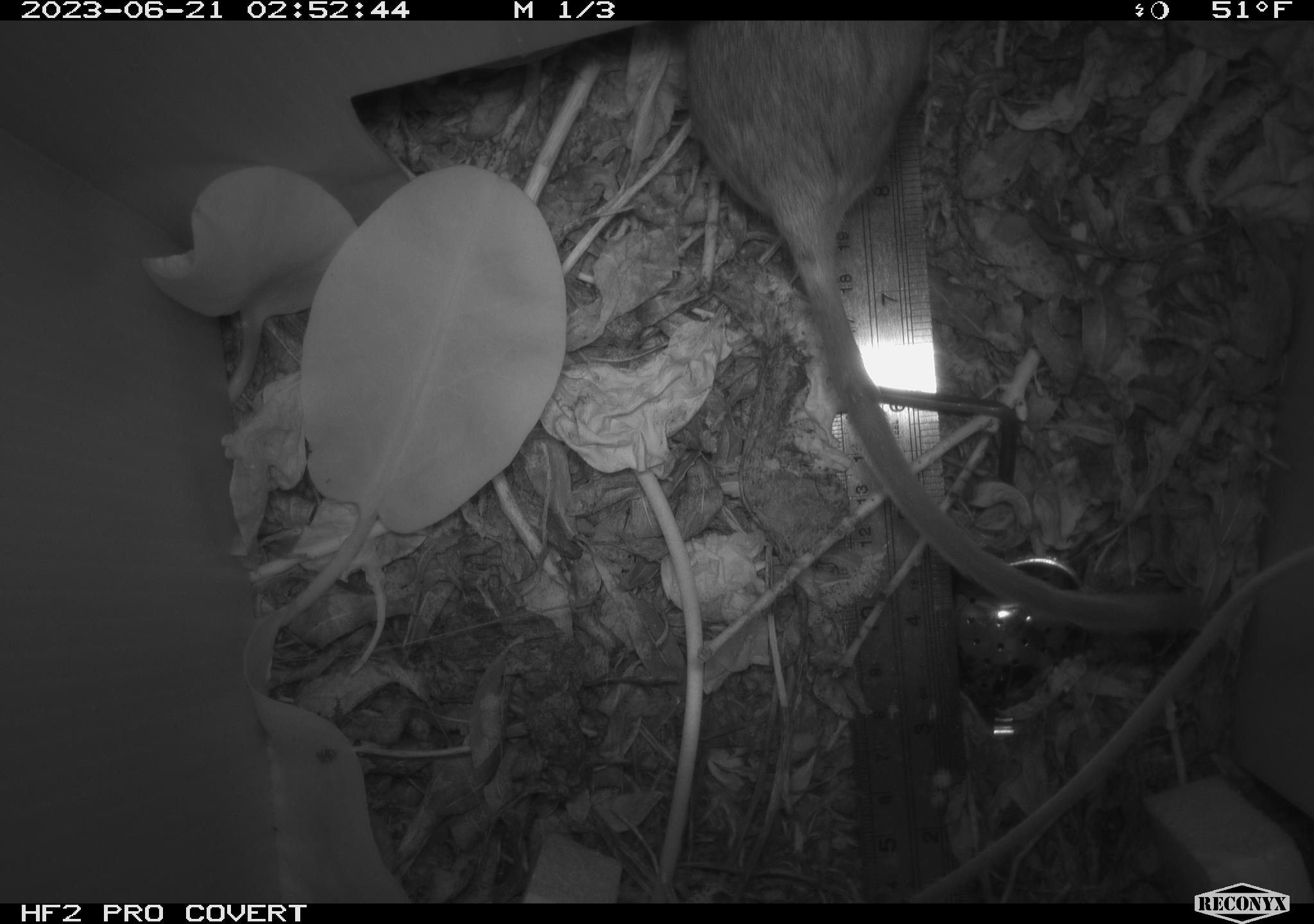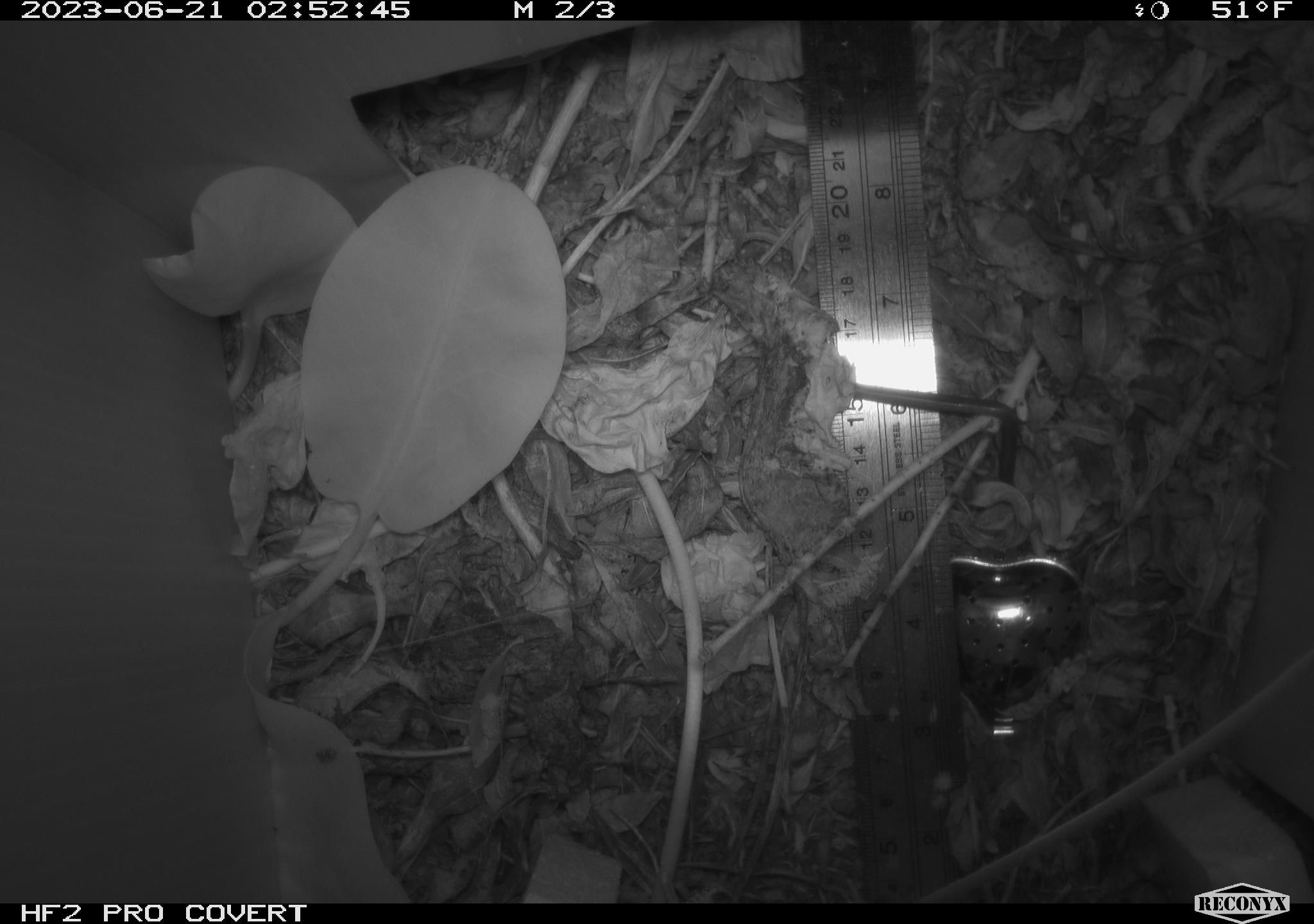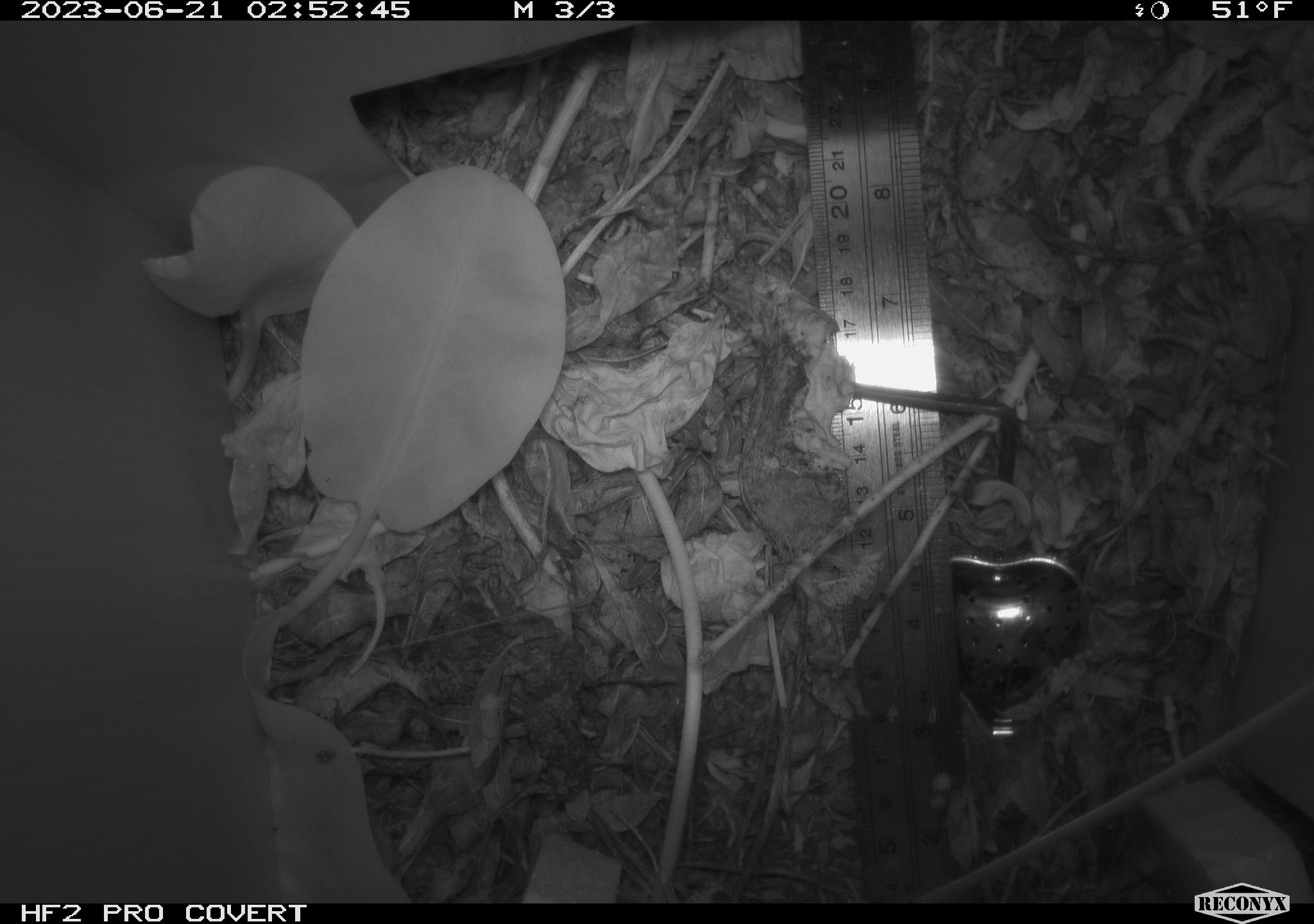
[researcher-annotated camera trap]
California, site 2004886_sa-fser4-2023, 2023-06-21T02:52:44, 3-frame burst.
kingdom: Animalia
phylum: Chordata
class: Mammalia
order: Rodentia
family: Cricetidae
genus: Neotoma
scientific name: Neotoma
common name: pack rat or woodrat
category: neotoma species